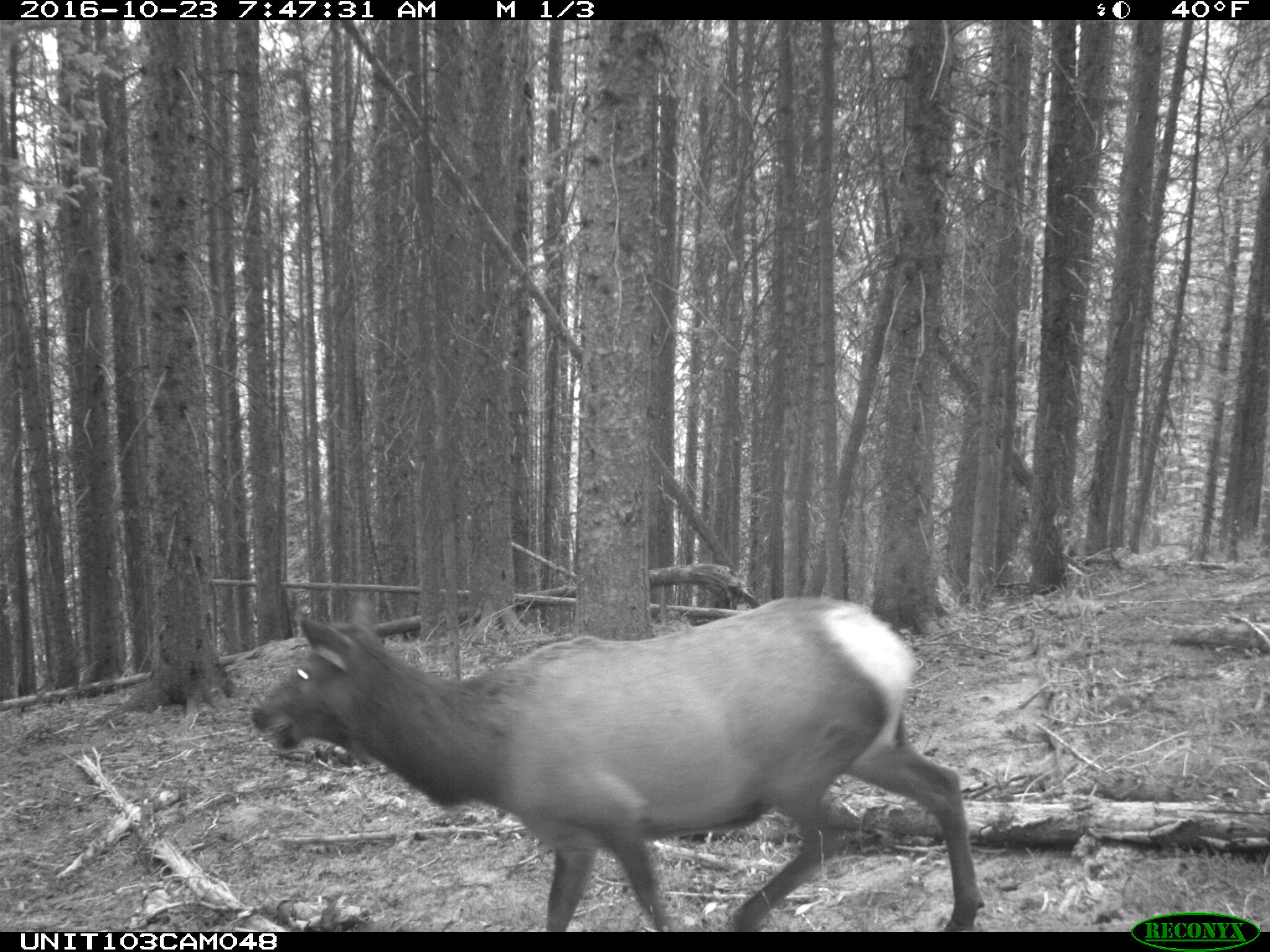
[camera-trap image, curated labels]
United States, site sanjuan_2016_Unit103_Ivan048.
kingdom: Animalia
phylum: Chordata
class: Mammalia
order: Artiodactyla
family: Cervidae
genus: Cervus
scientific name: Cervus elaphus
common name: red deer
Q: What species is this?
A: Cervus elaphus (red deer).